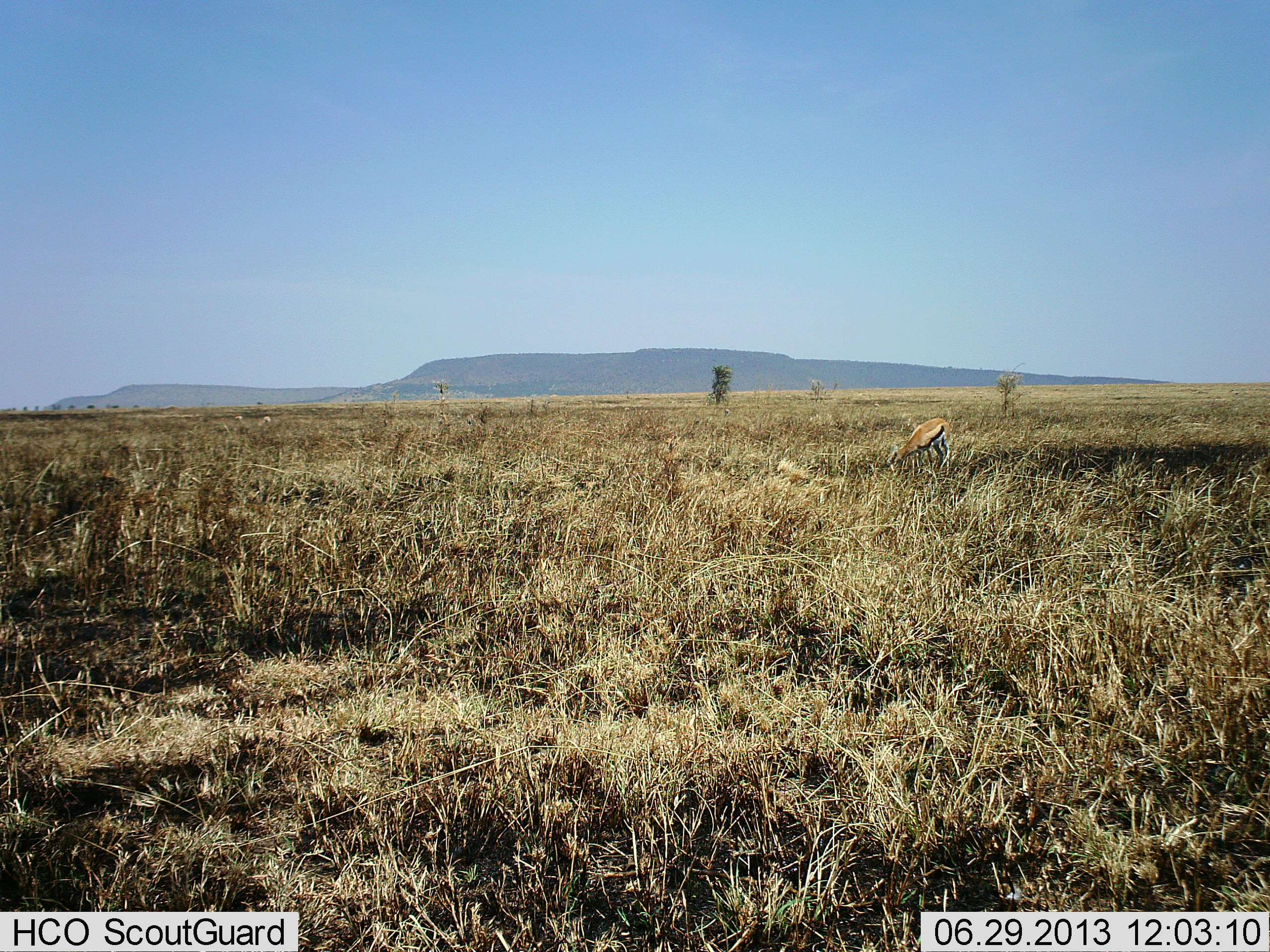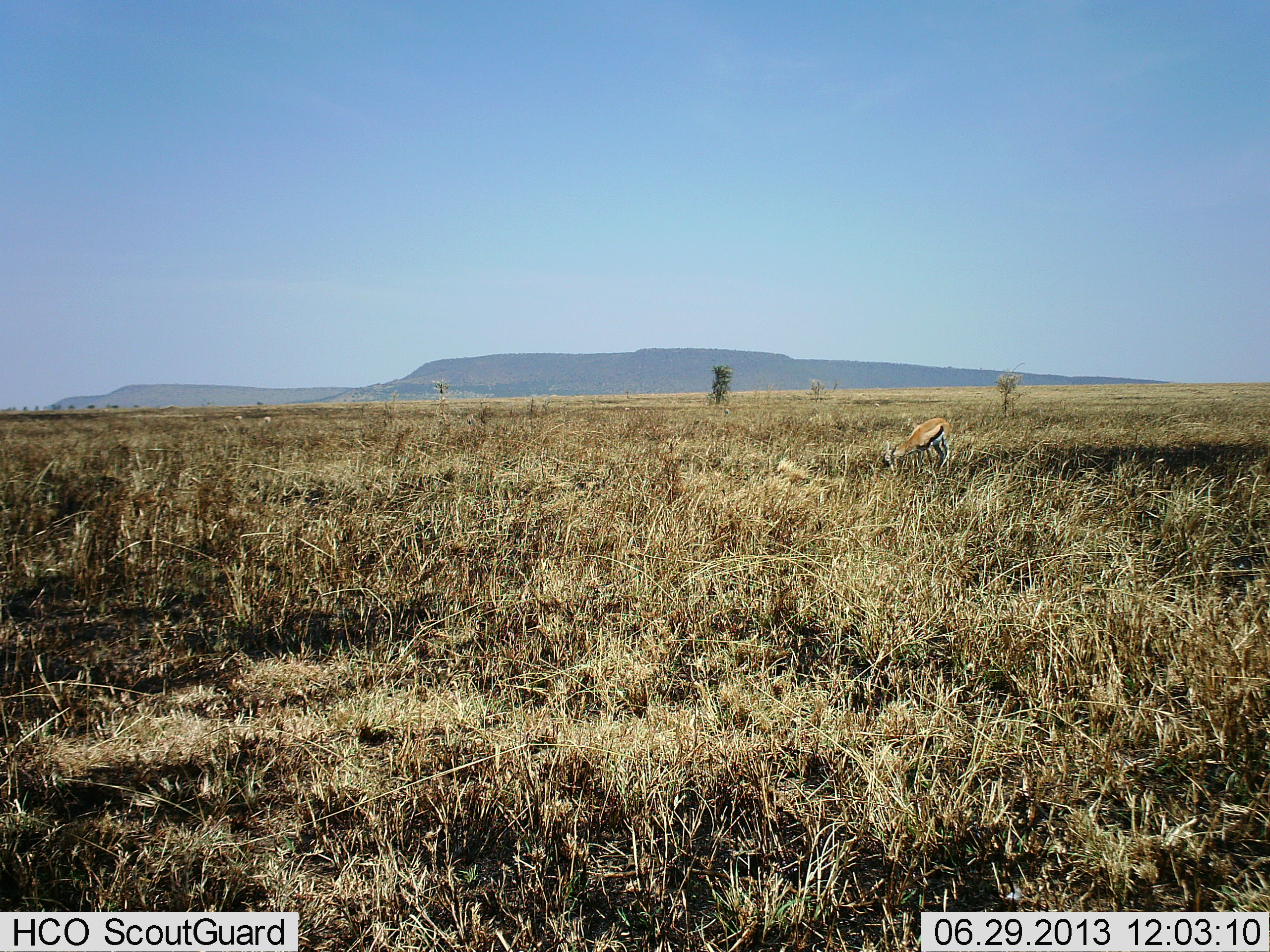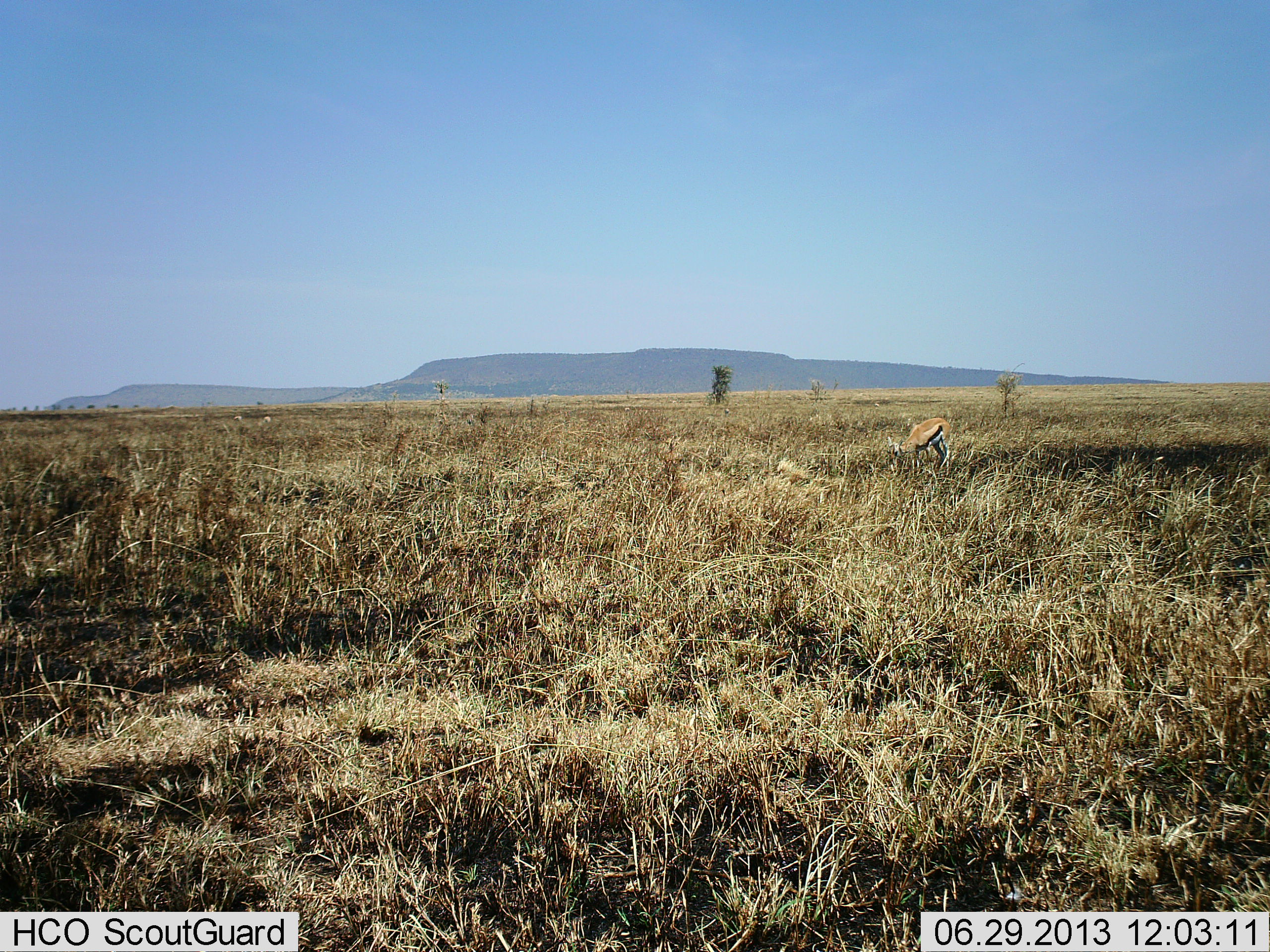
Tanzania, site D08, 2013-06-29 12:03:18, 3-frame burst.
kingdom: Animalia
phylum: Chordata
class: Mammalia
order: Artiodactyla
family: Bovidae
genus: Eudorcas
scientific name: Eudorcas thomsonii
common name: thomson's gazelle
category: gazellethomsons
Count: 1.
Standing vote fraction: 15%.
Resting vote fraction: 0%.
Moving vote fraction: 0%.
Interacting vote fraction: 0%.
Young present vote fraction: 0%.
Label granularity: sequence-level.